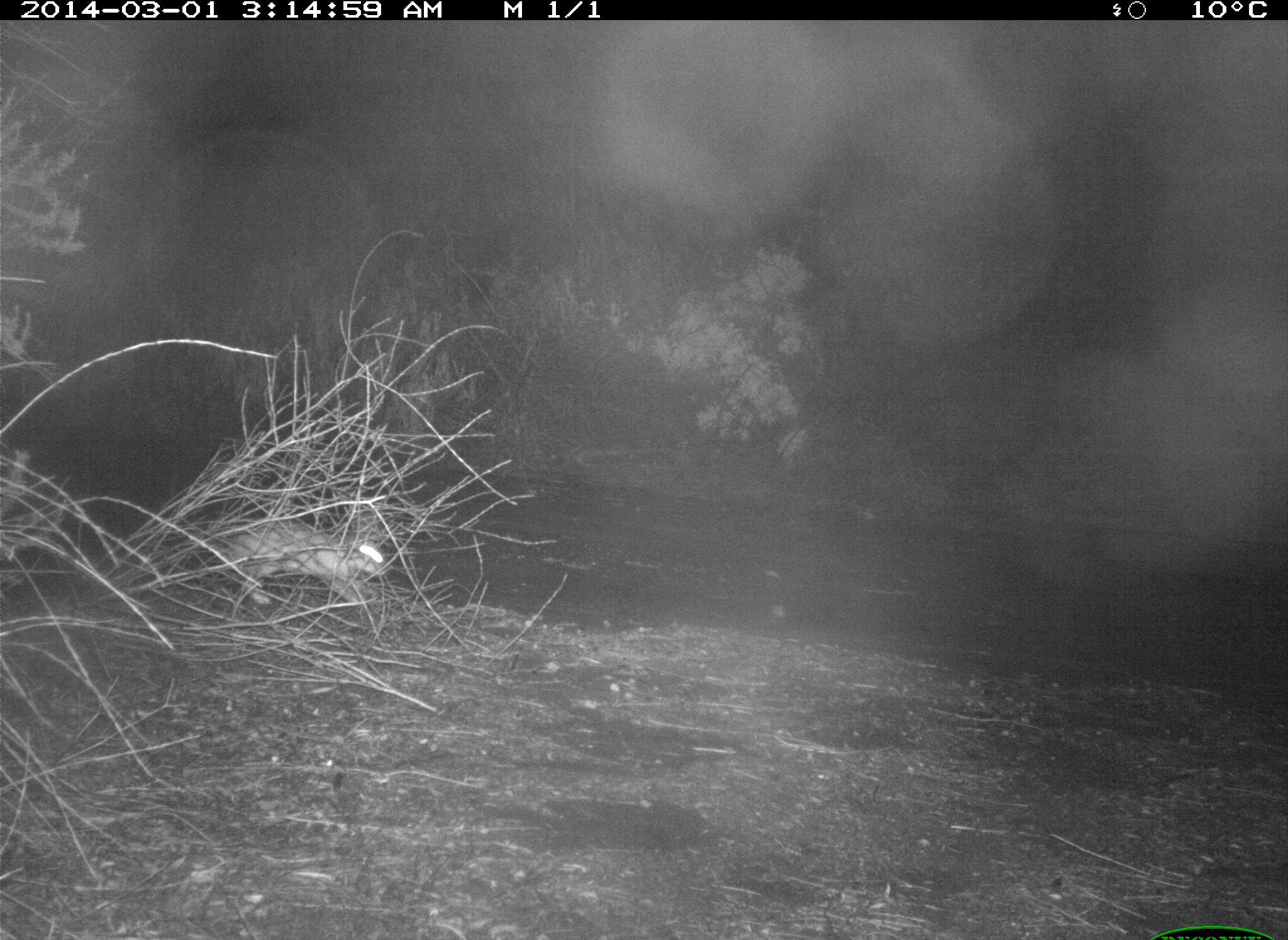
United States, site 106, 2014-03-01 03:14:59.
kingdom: Animalia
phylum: Chordata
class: Mammalia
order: Lagomorpha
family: Leporidae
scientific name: Leporidae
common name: rabbits and hares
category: rabbit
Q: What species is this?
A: Rabbit (rabbits and hares) (Leporidae).